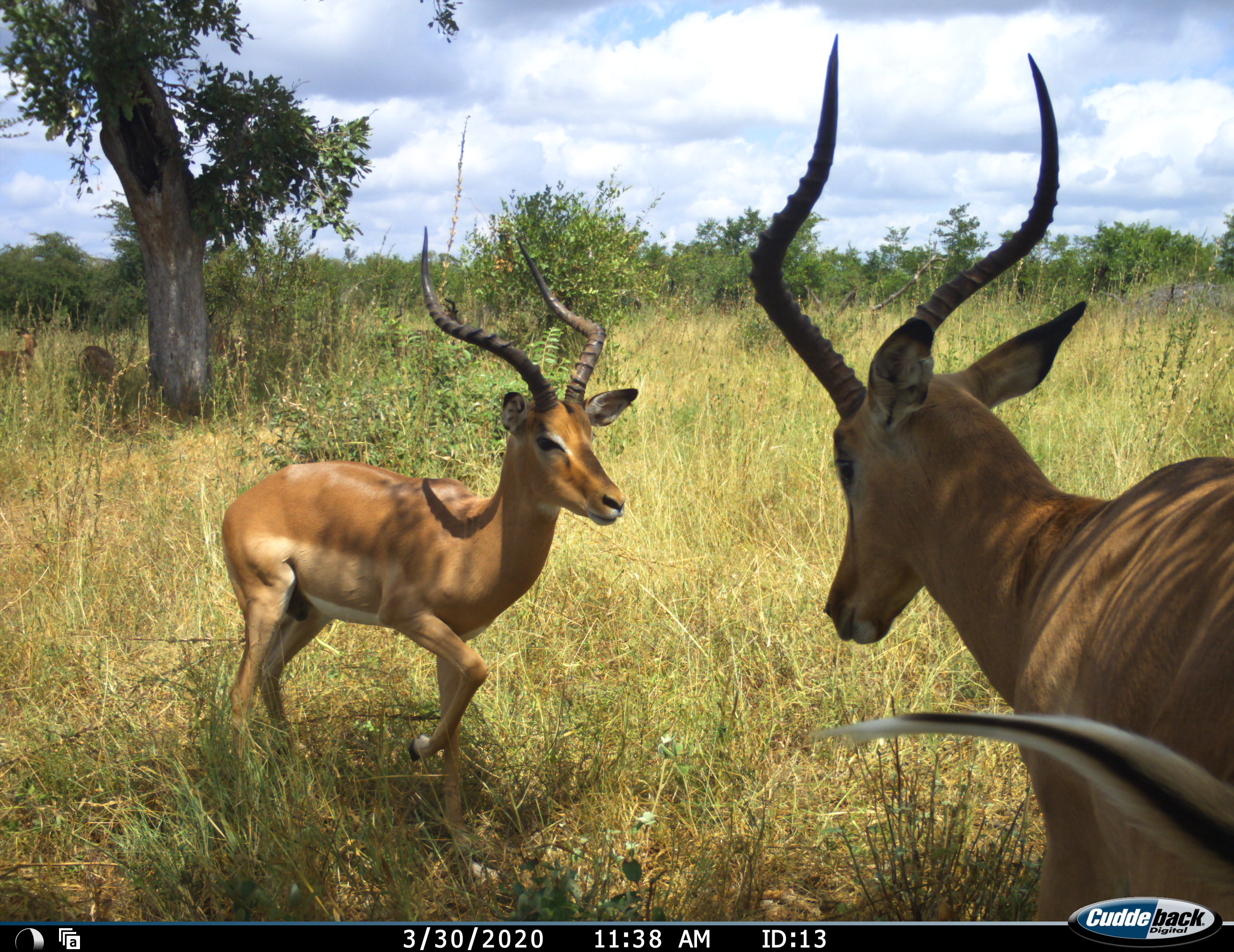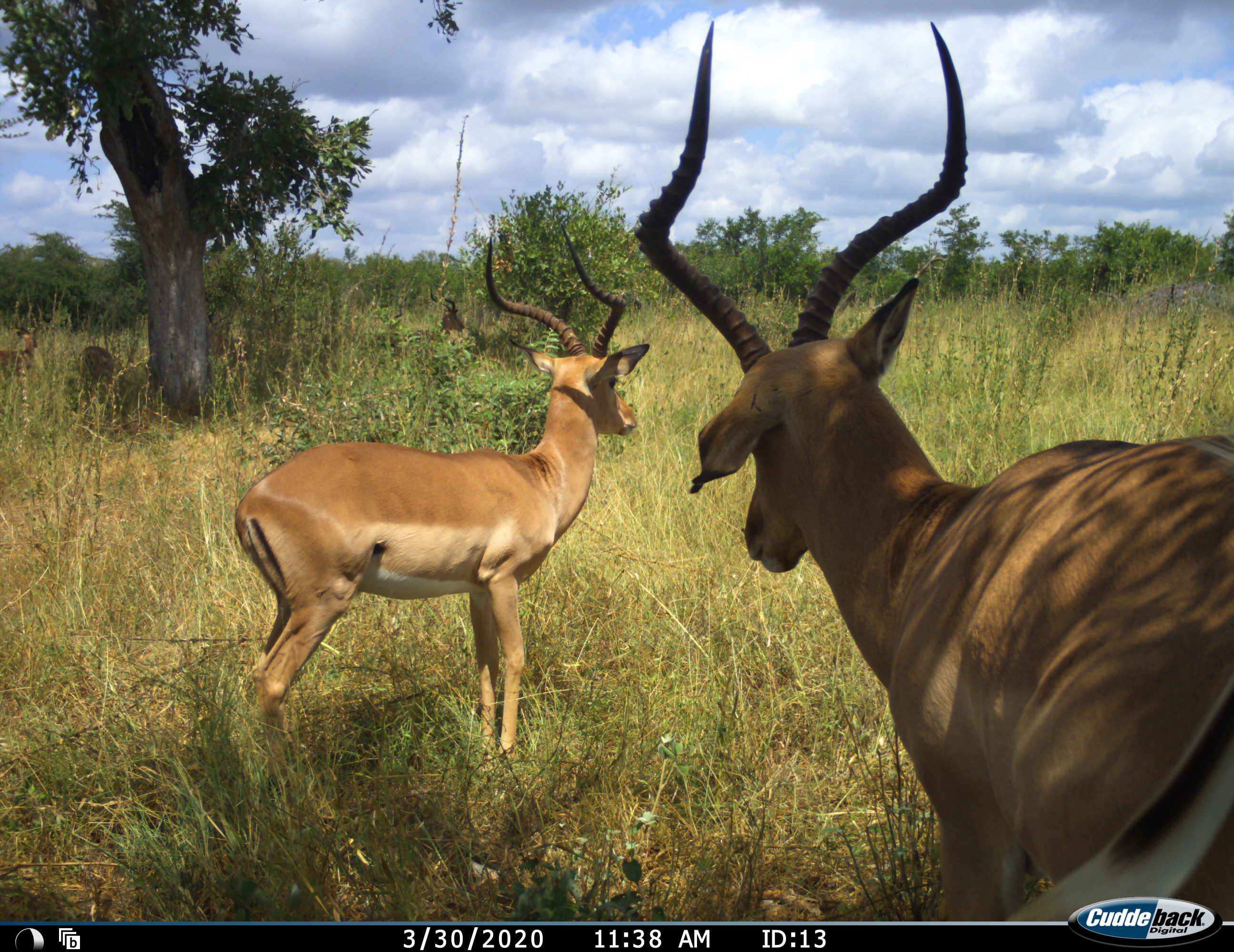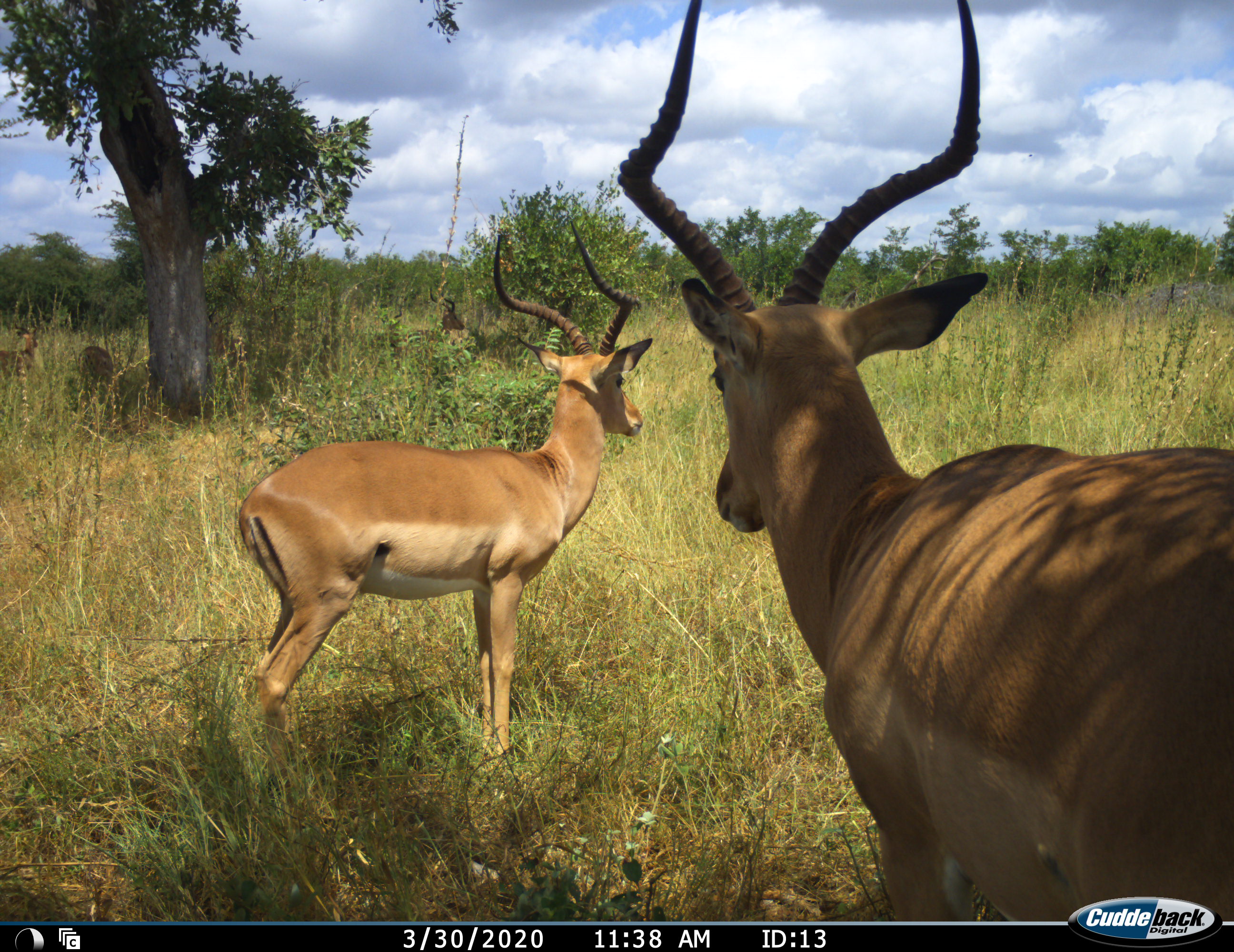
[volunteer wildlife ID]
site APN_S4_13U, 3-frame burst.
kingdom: Animalia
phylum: Chordata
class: Mammalia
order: Artiodactyla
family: Bovidae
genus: Aepyceros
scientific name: Aepyceros melampus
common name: impala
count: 4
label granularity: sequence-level